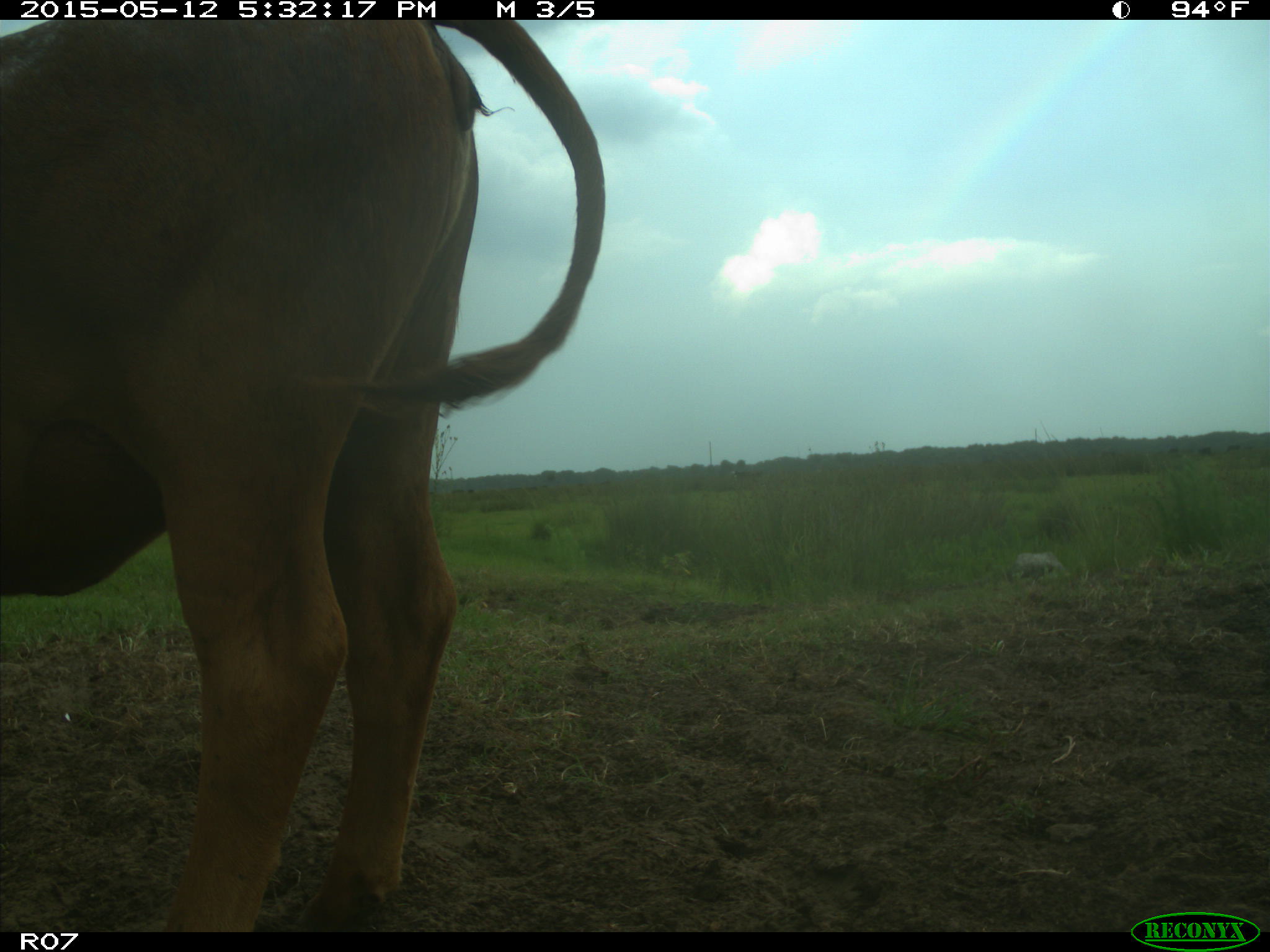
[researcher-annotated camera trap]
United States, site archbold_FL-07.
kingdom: Animalia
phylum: Chordata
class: Mammalia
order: Artiodactyla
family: Bovidae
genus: Bos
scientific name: Bos taurus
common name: domestic cow